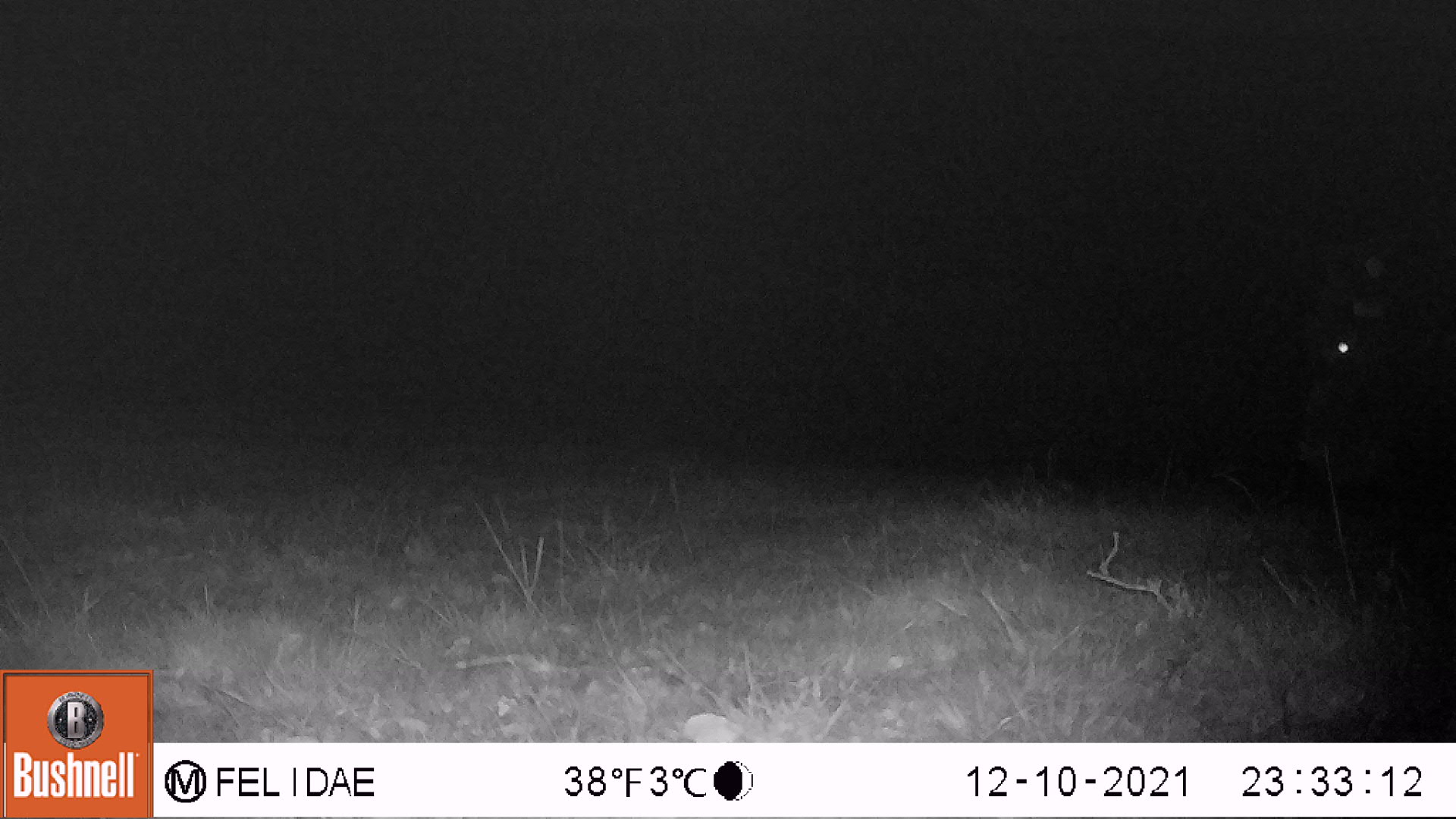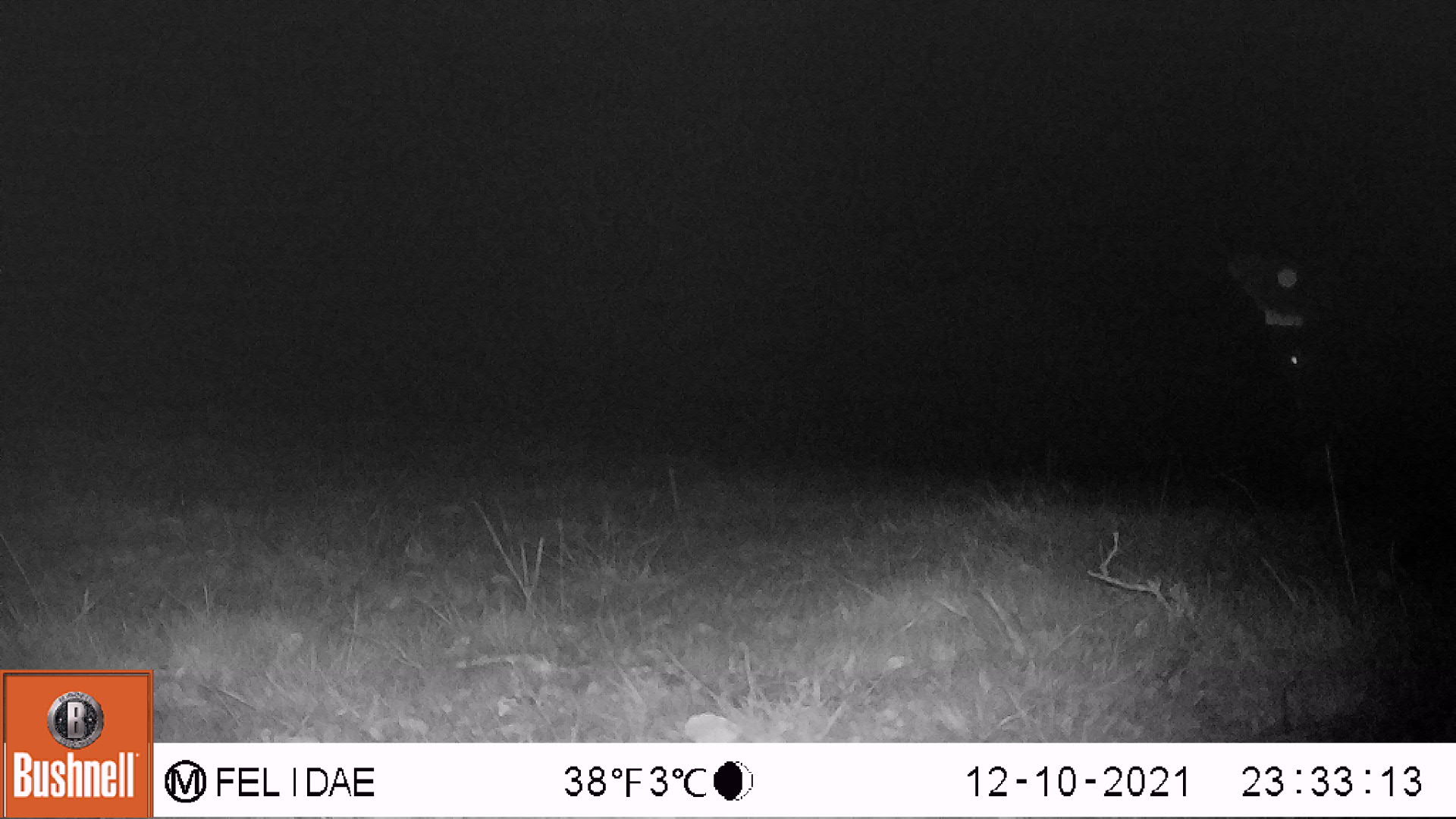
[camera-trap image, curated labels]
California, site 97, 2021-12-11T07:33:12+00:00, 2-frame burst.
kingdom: Animalia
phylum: Chordata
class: Mammalia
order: Artiodactyla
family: Bovidae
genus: Bos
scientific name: Bos taurus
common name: domestic cattle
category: cattle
Cattle (domestic cattle) (Bos taurus).